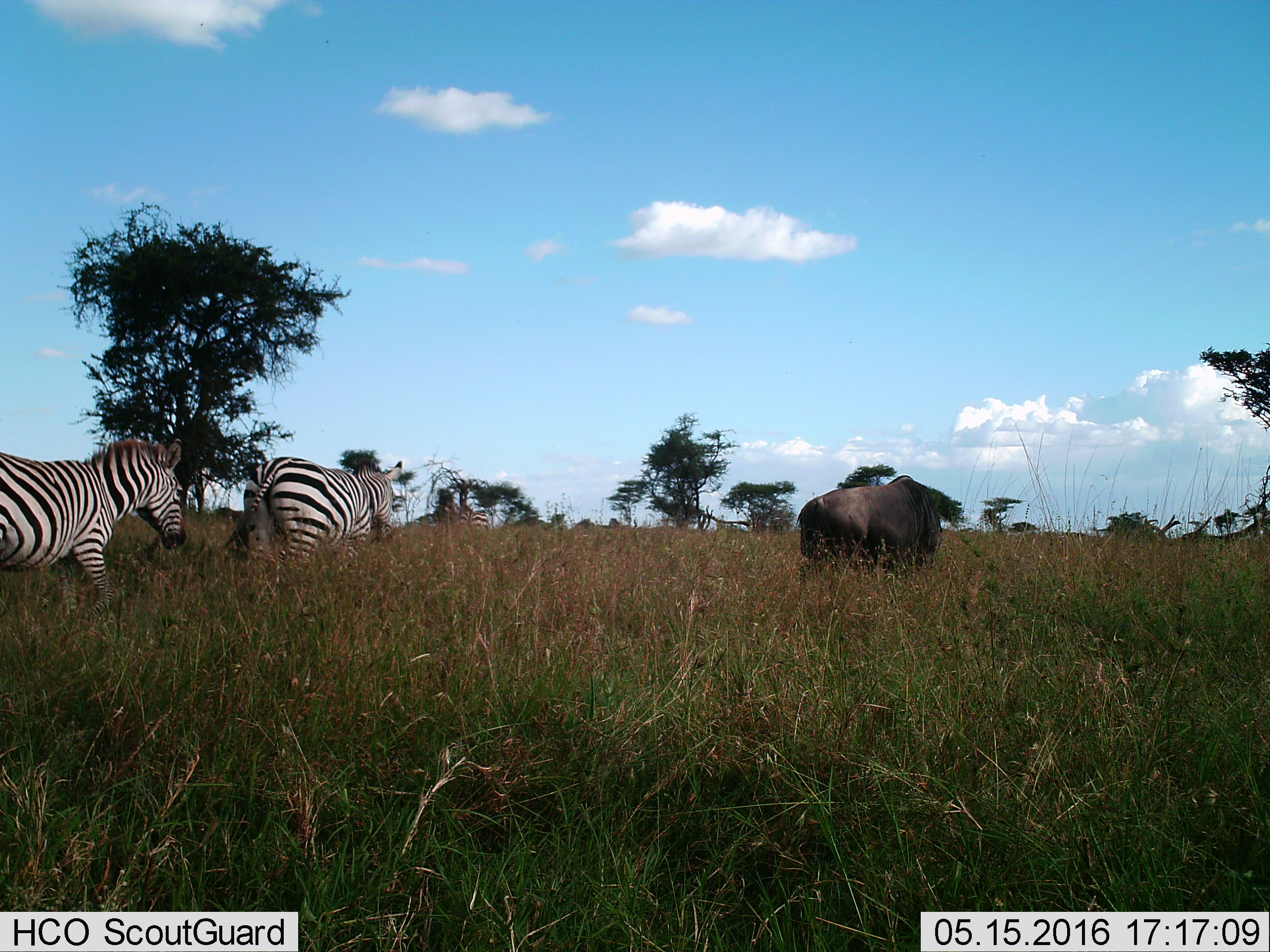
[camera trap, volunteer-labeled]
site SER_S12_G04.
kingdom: Animalia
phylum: Chordata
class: Mammalia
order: Artiodactyla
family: Bovidae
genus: Connochaetes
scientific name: Connochaetes taurinus taurinus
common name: blue wildebeest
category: wildebeestblue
Wildebeestblue (blue wildebeest) (Connochaetes taurinus taurinus), count 1. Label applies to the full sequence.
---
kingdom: Animalia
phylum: Chordata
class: Mammalia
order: Perissodactyla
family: Equidae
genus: Equus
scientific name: Equus quagga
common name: plains zebra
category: zebraplains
Zebraplains (plains zebra) (Equus quagga), count 3. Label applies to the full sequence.